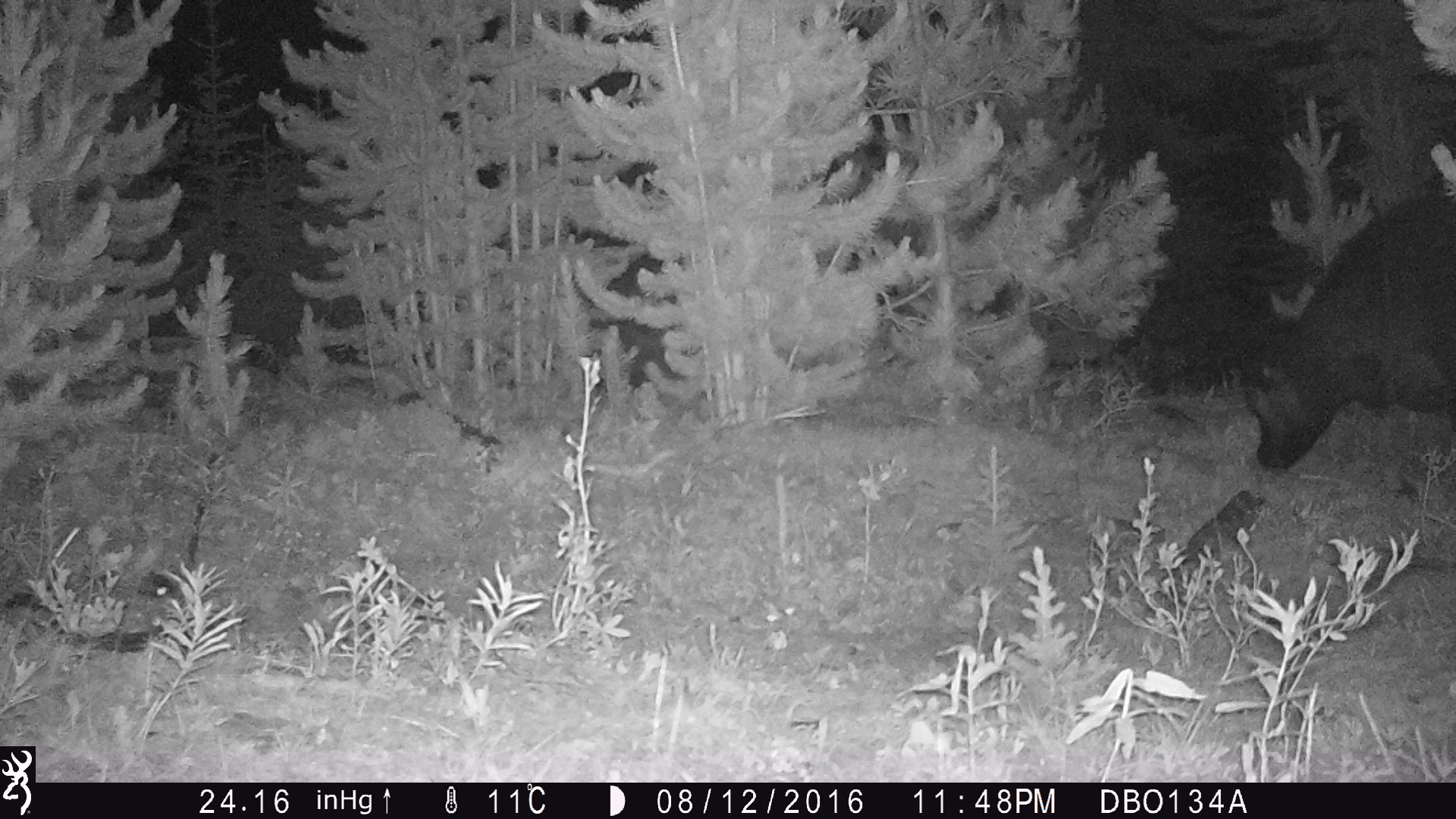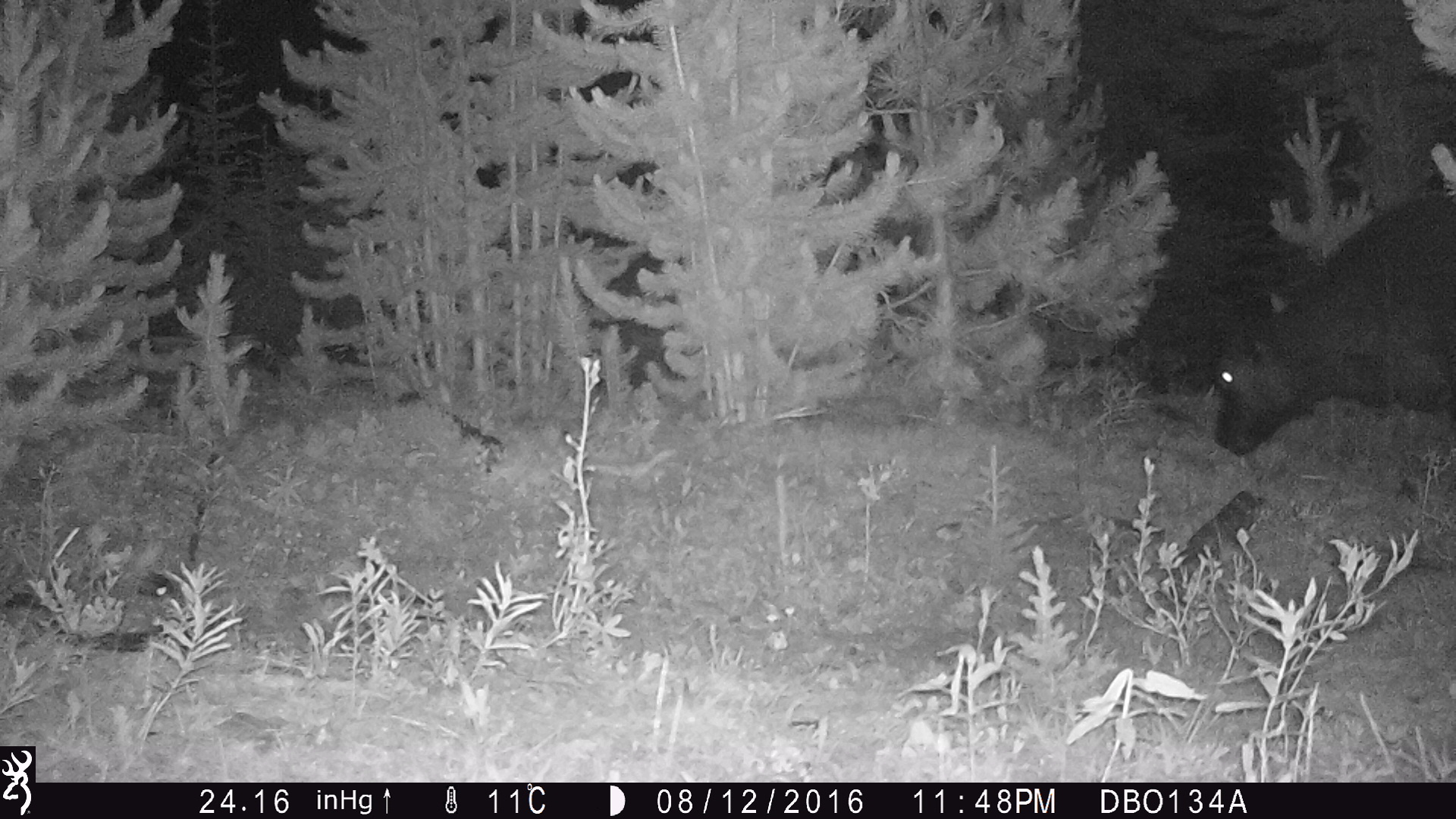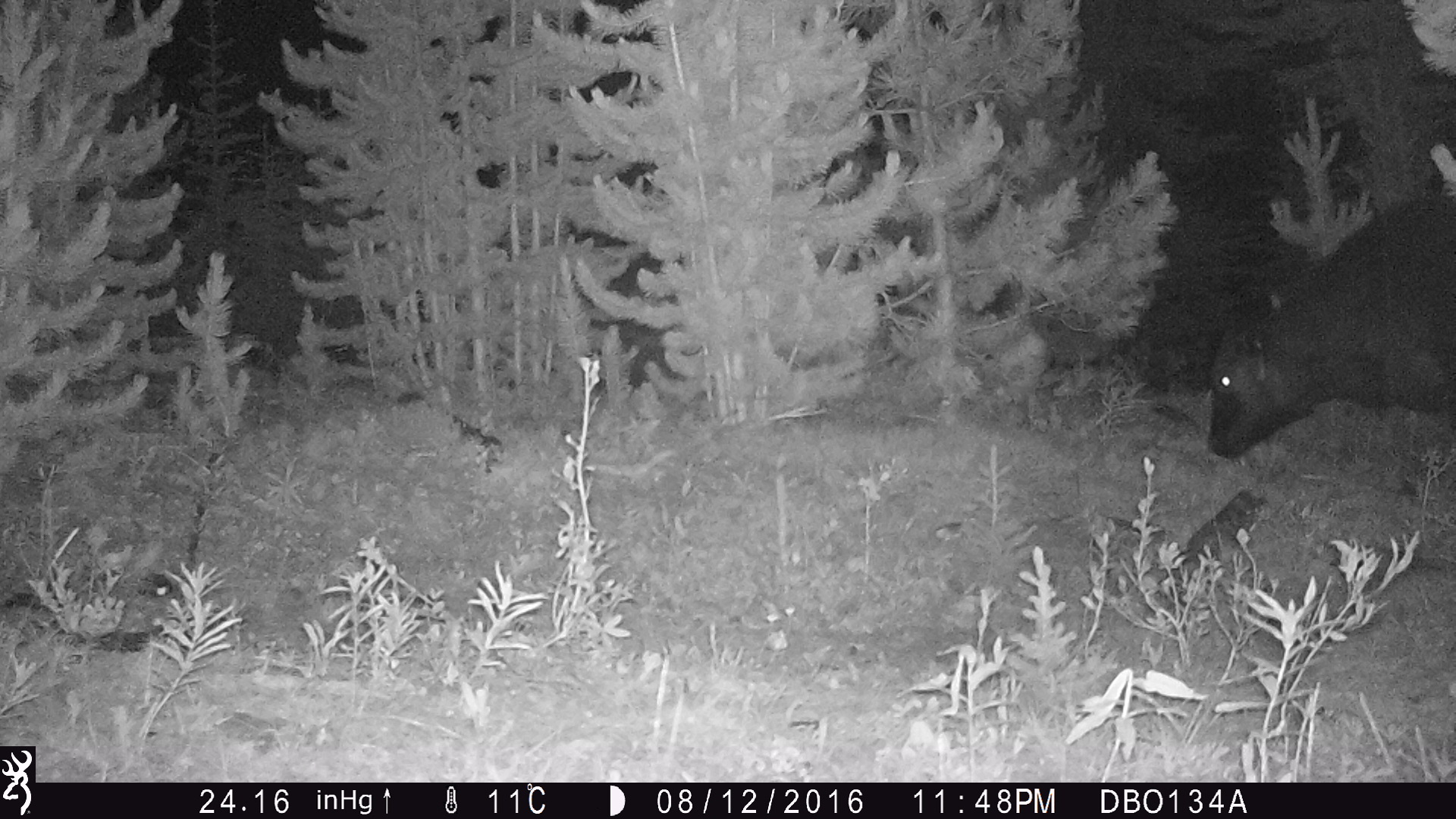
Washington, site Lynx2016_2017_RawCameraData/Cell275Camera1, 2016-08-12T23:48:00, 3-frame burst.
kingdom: Animalia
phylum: Chordata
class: Mammalia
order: Artiodactyla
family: Bovidae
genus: Bos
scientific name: Bos taurus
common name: domestic cattle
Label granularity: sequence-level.